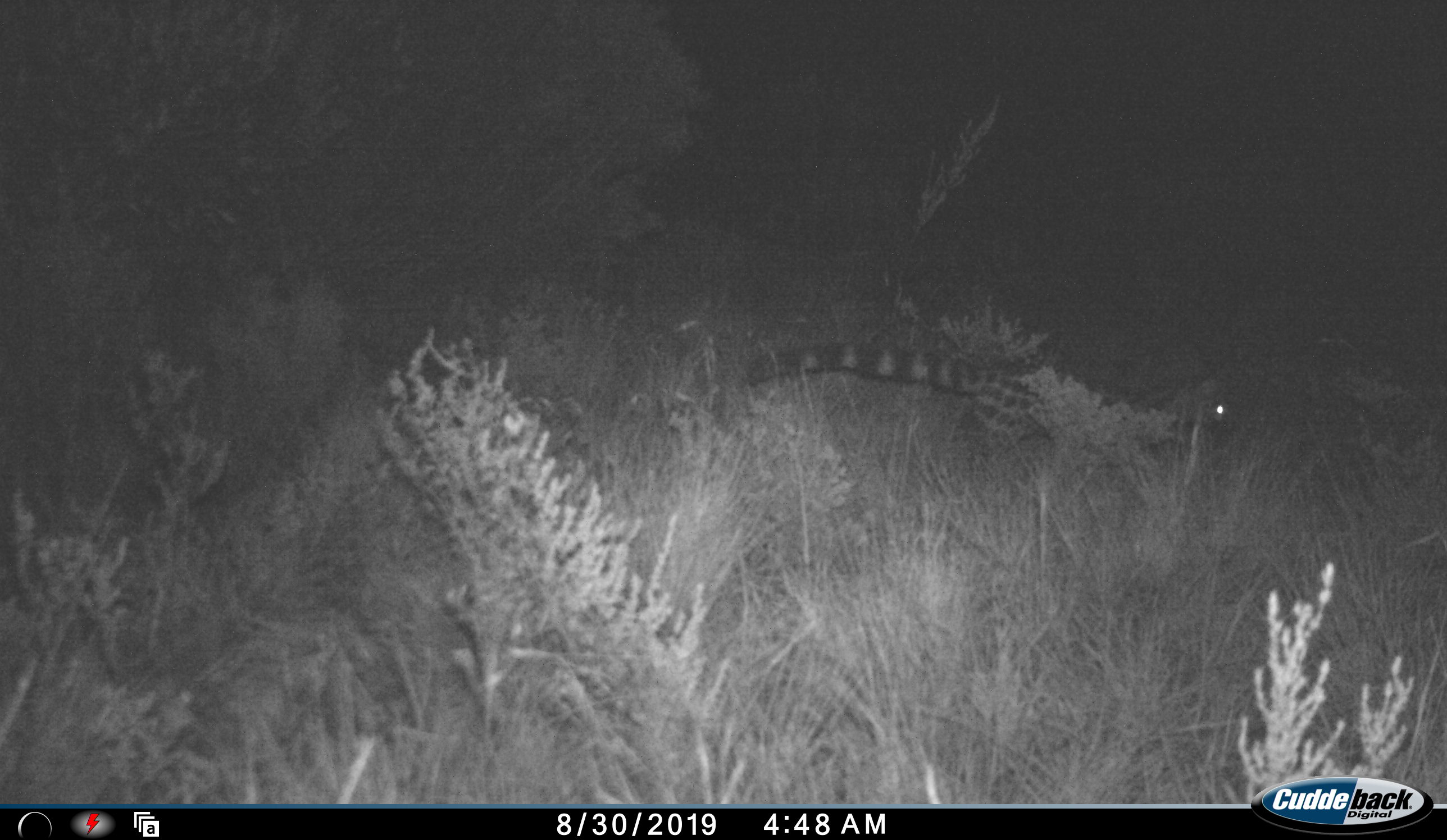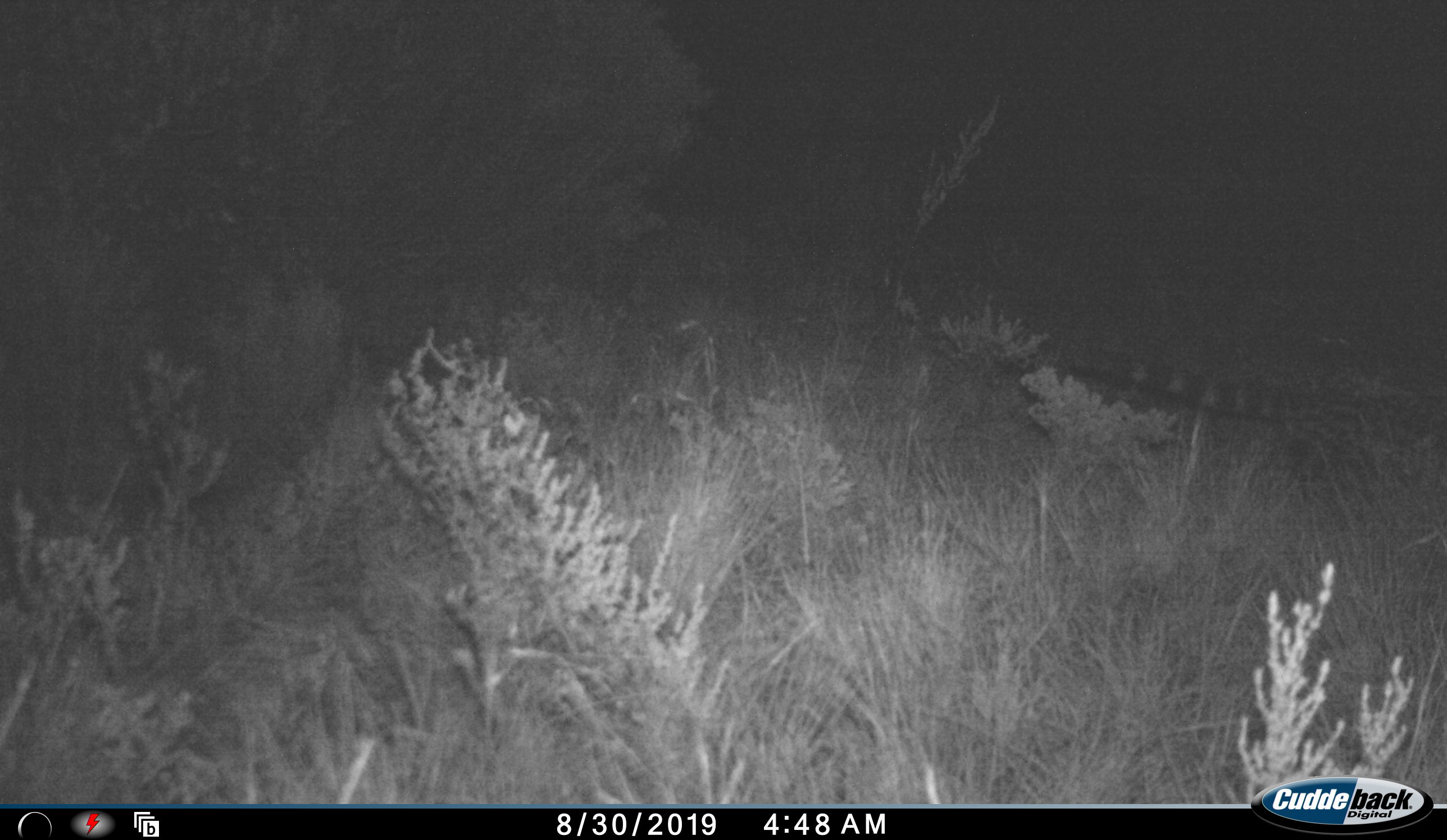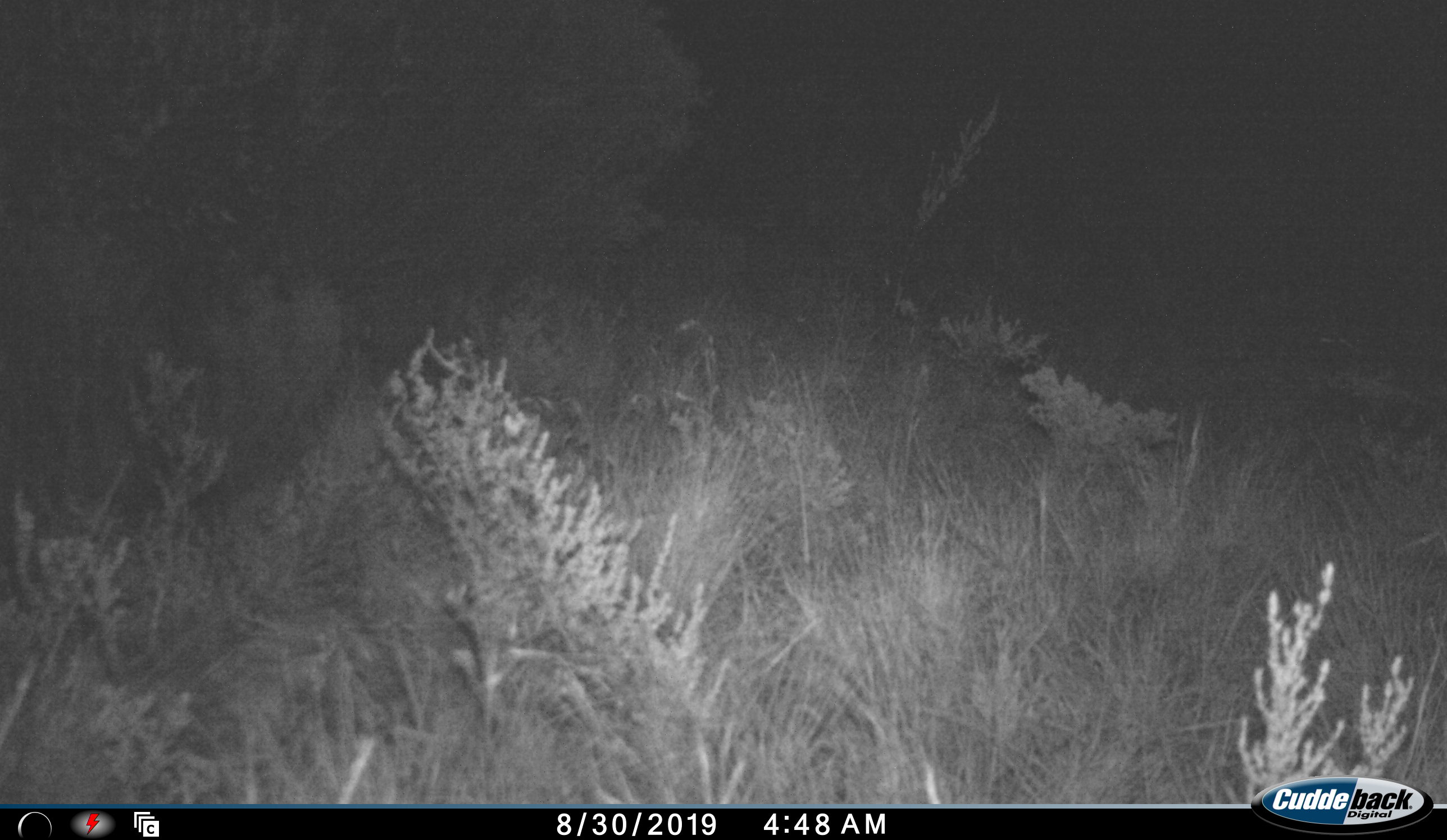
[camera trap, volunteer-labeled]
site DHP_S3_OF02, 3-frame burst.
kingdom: Animalia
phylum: Chordata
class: Mammalia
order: Carnivora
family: Viverridae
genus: Genetta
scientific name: Genetta genetta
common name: small-spotted genet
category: genetcommonsmallspotted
Genetcommonsmallspotted (small-spotted genet) (Genetta genetta), count 1. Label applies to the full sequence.